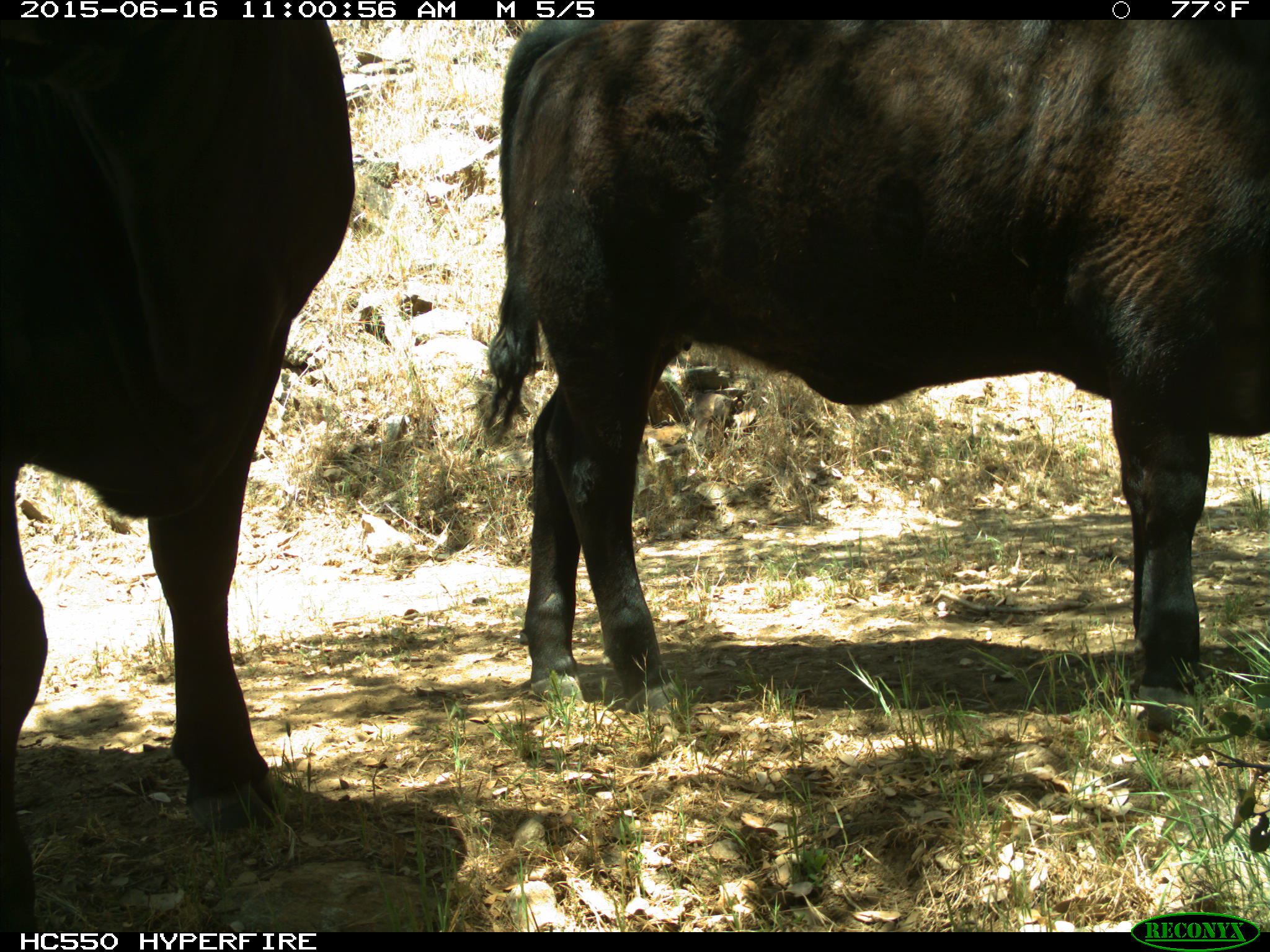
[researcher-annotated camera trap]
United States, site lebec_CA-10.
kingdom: Animalia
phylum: Chordata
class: Mammalia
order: Artiodactyla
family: Bovidae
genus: Bos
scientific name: Bos taurus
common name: domestic cow